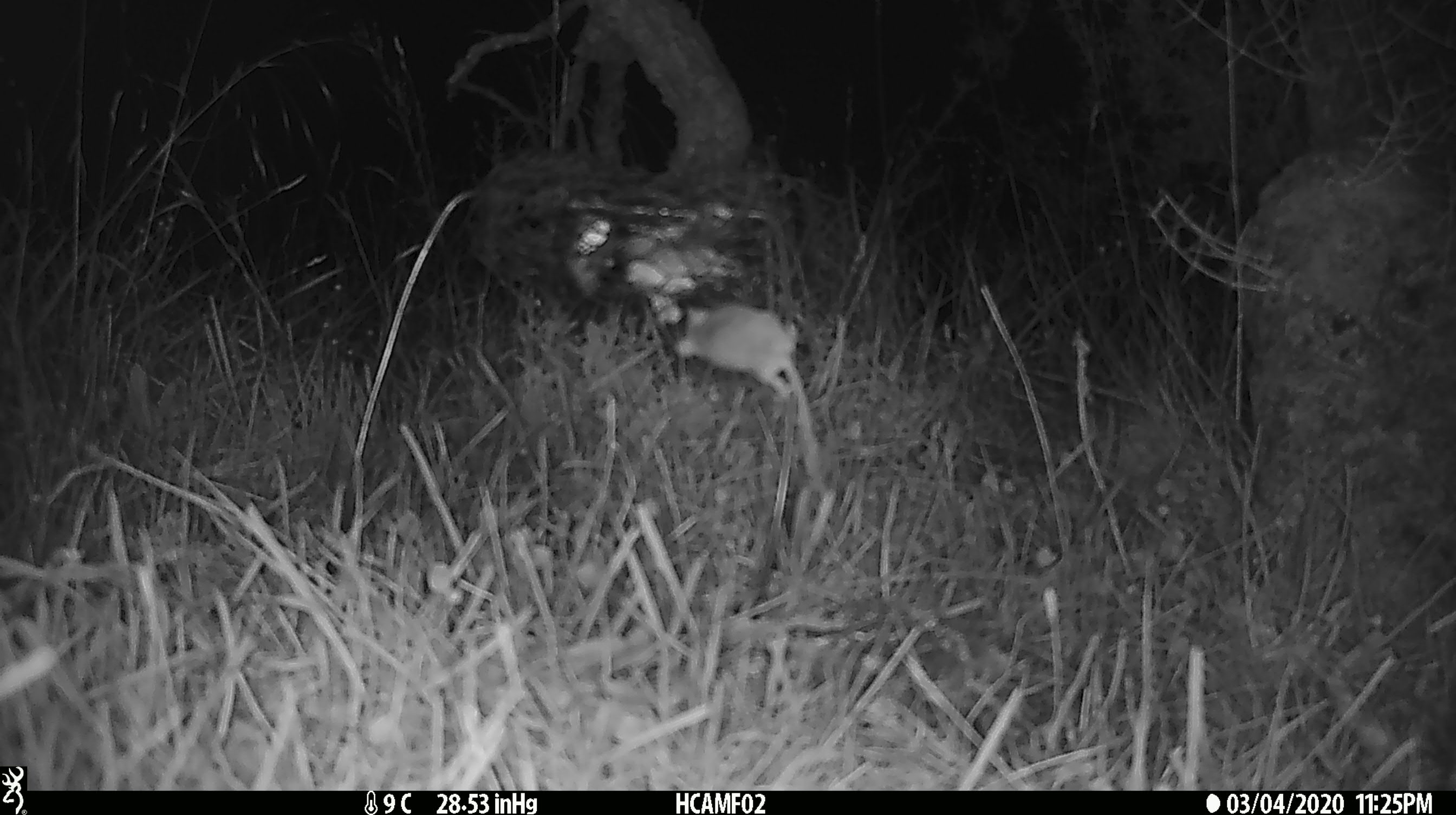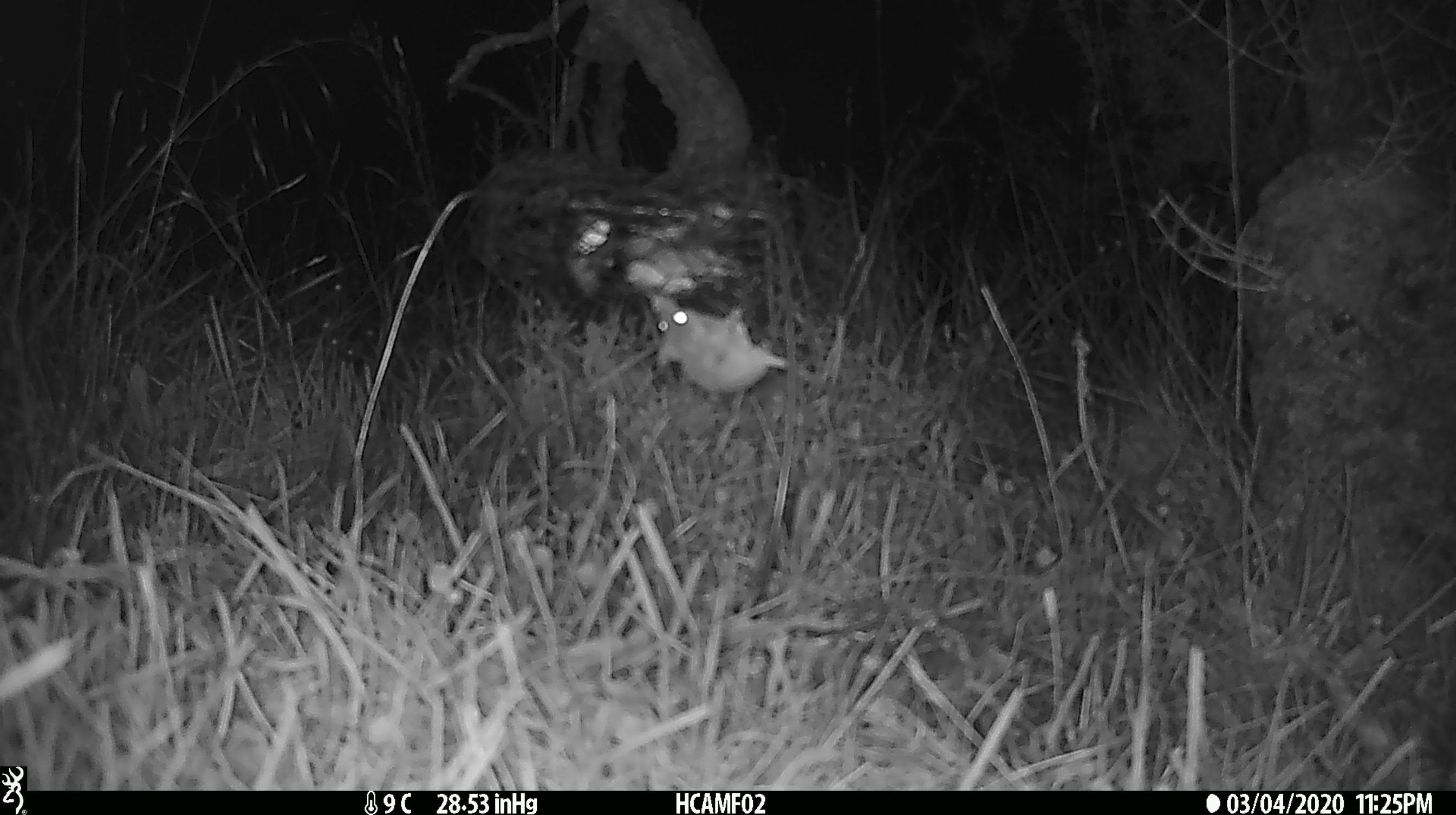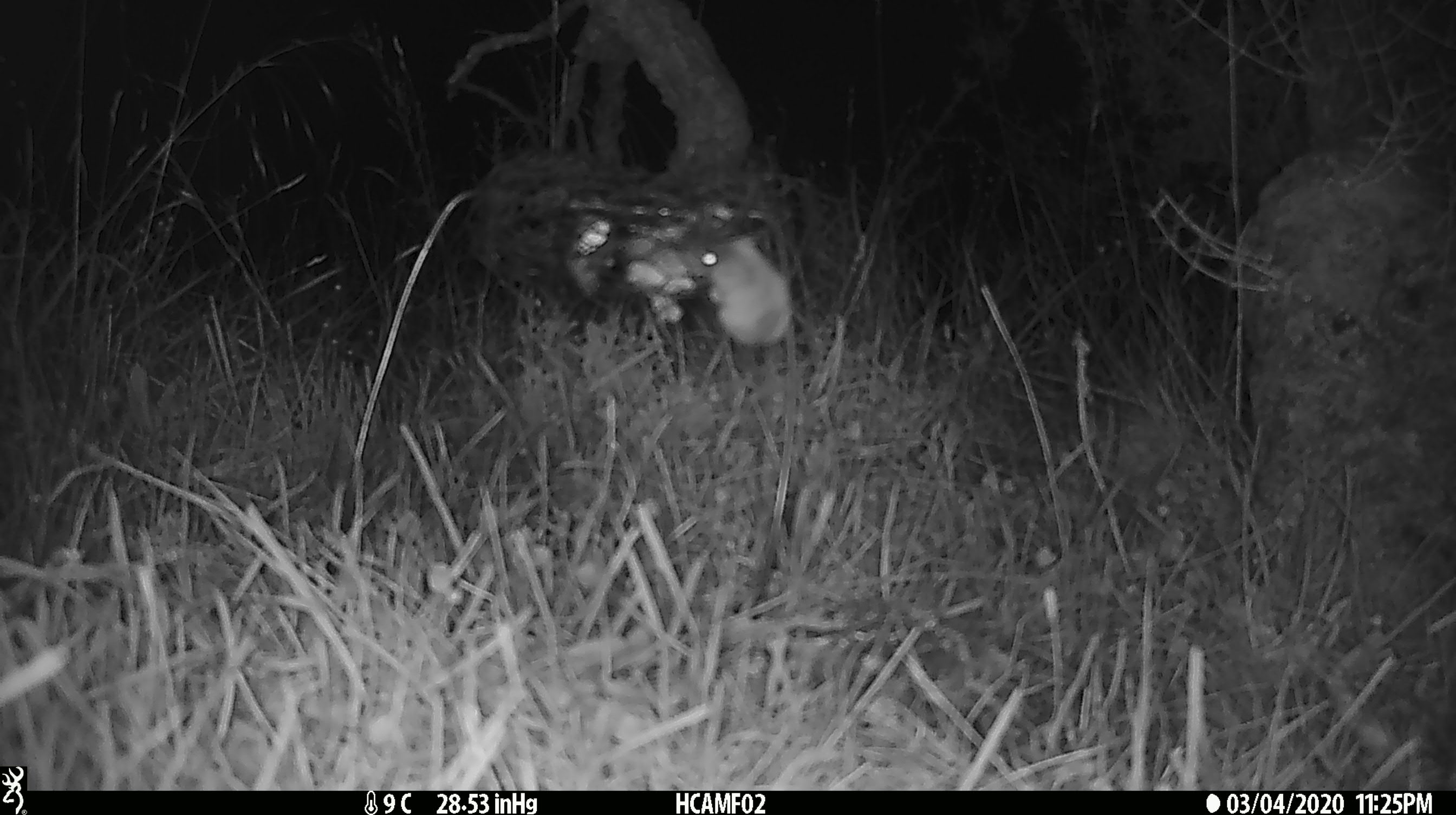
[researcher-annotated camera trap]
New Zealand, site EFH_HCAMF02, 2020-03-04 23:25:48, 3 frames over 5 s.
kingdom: Animalia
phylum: Chordata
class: Mammalia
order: Rodentia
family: Muridae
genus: Mus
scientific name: Mus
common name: mouse